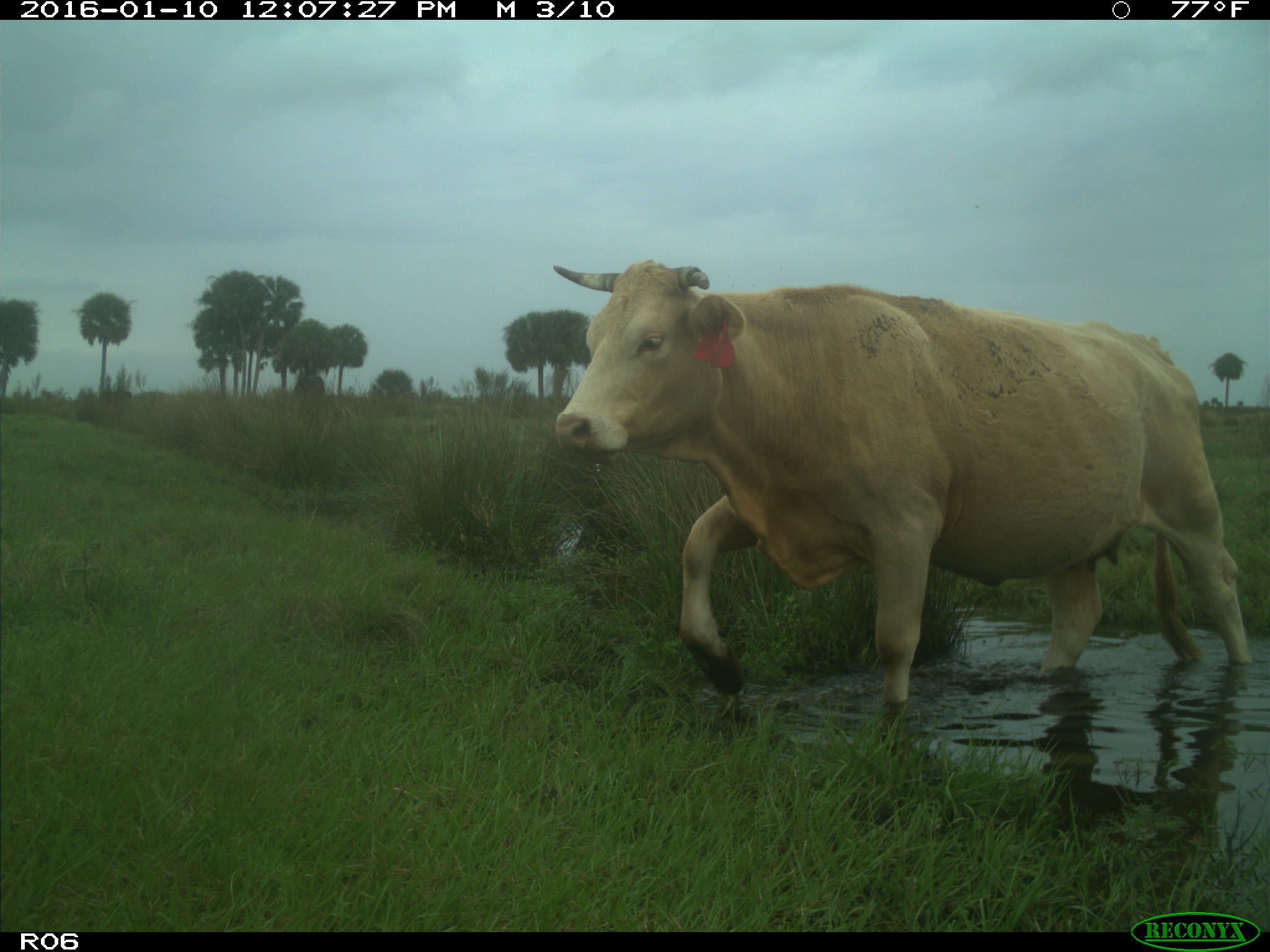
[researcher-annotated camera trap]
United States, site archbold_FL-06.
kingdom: Animalia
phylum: Chordata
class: Mammalia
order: Artiodactyla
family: Bovidae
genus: Bos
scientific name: Bos taurus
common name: domestic cow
Bos taurus (domestic cow).